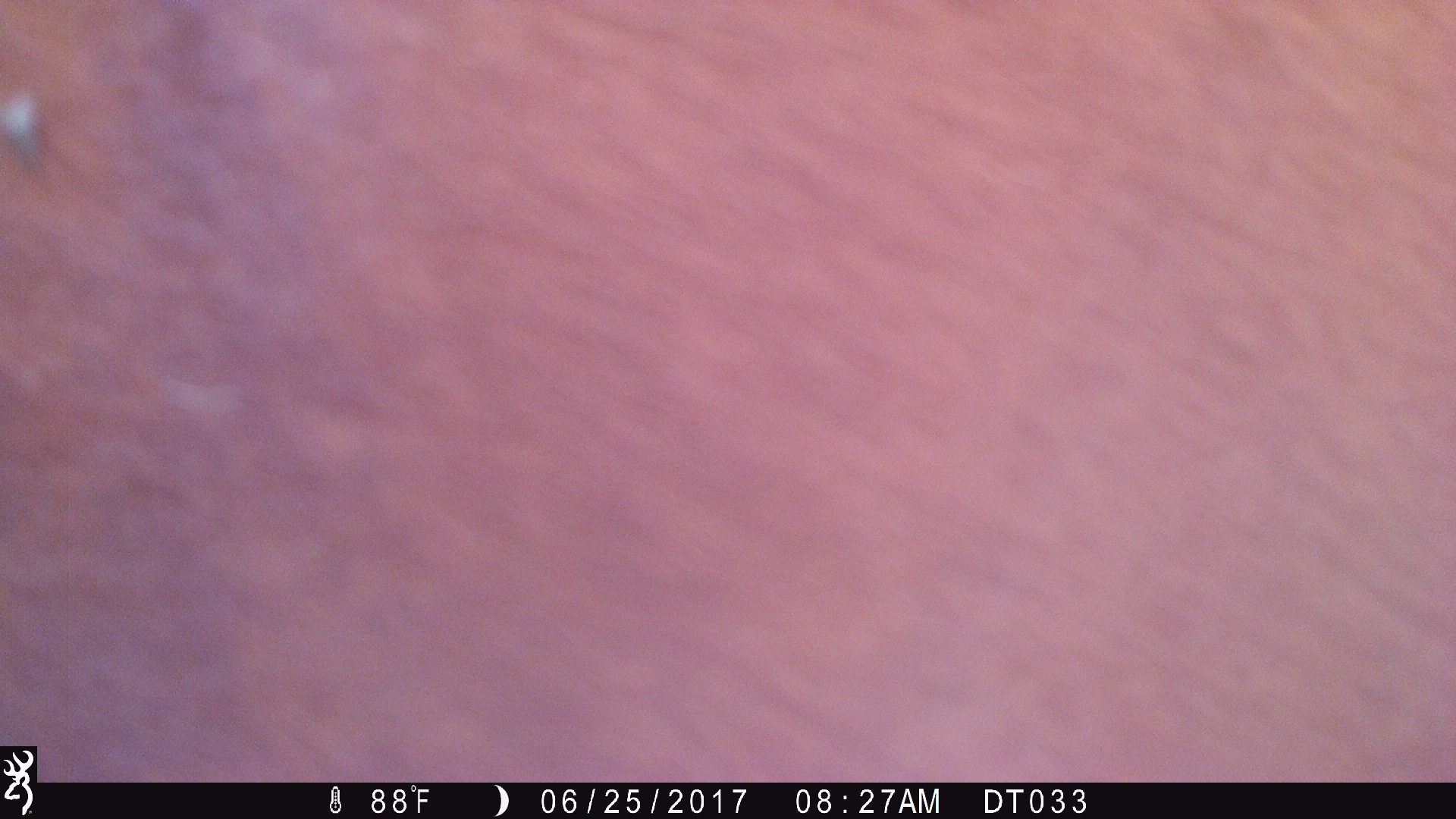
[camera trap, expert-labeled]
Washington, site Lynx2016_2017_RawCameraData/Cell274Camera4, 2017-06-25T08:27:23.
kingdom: Animalia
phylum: Chordata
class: Mammalia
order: Artiodactyla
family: Bovidae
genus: Bos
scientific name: Bos taurus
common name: domestic cattle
Domestic cattle (Bos taurus). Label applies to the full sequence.